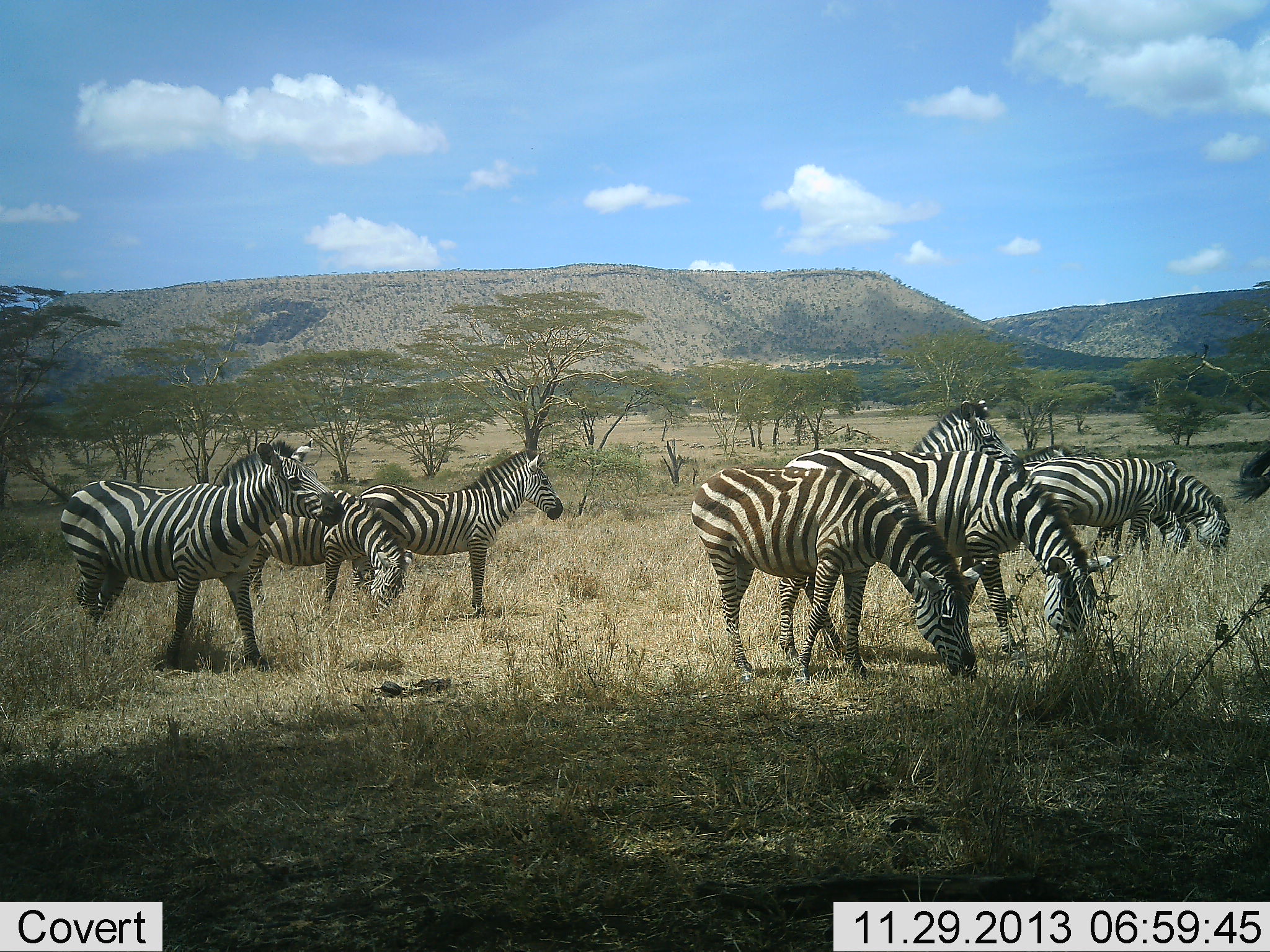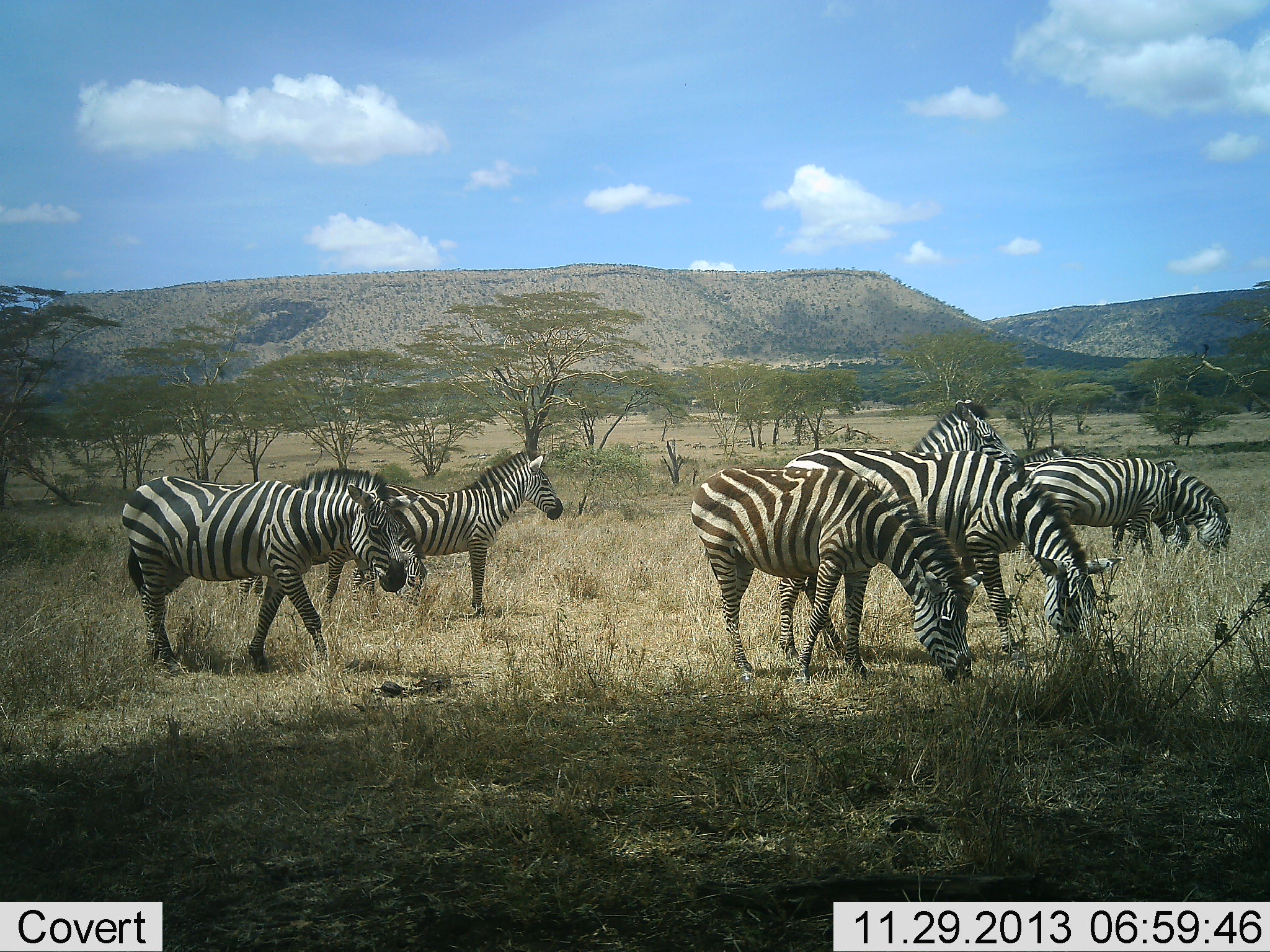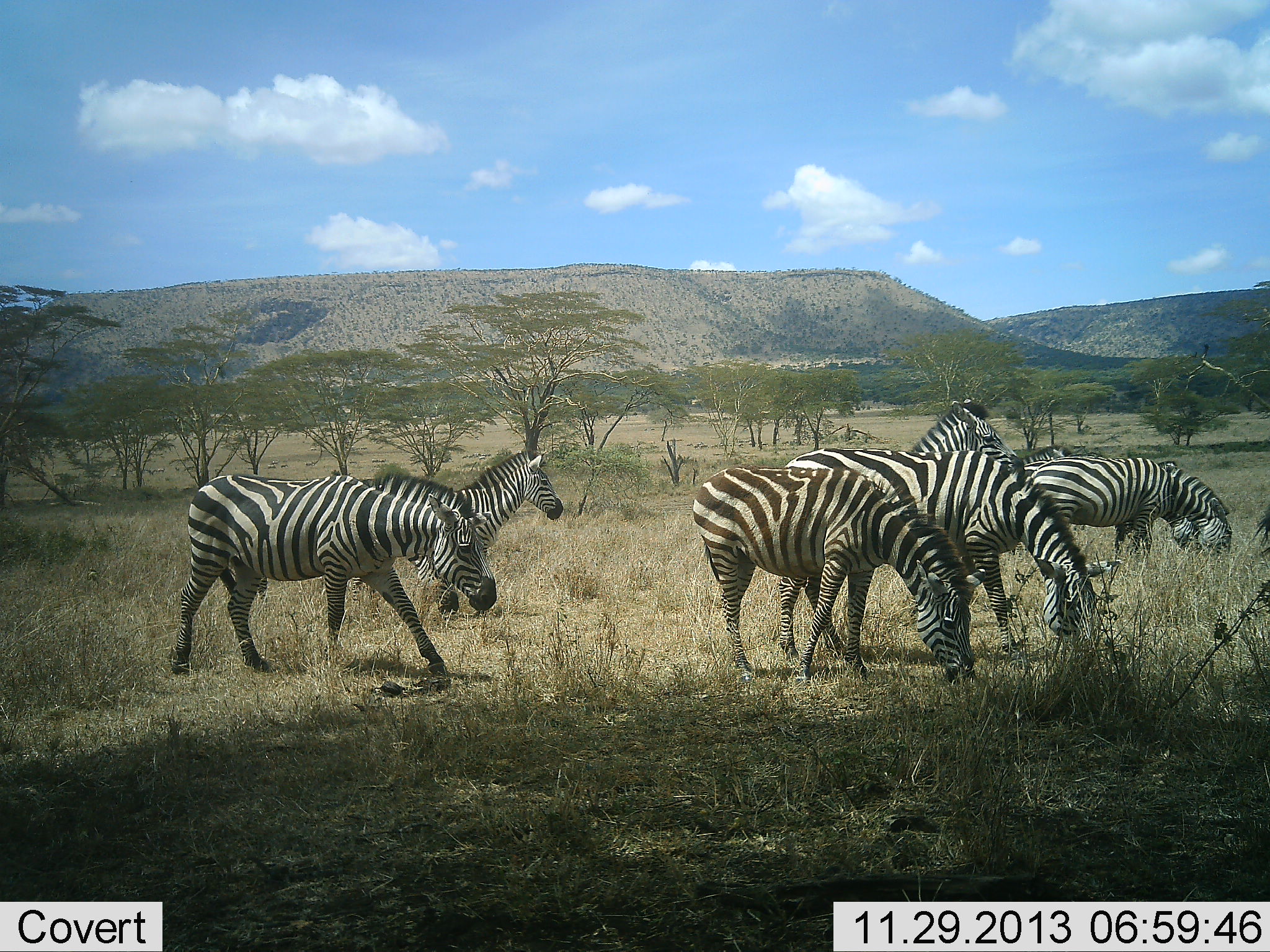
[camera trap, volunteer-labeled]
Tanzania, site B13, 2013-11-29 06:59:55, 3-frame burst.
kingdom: Animalia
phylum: Chordata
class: Mammalia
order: Perissodactyla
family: Equidae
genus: Equus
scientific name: Equus quagga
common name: plains zebra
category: zebra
Zebra (plains zebra) (Equus quagga), count 8. Behavior (volunteer vote fractions): standing 50%, resting 0%, moving 60%, interacting 0%. Young present (vote fraction): 0%. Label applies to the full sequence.